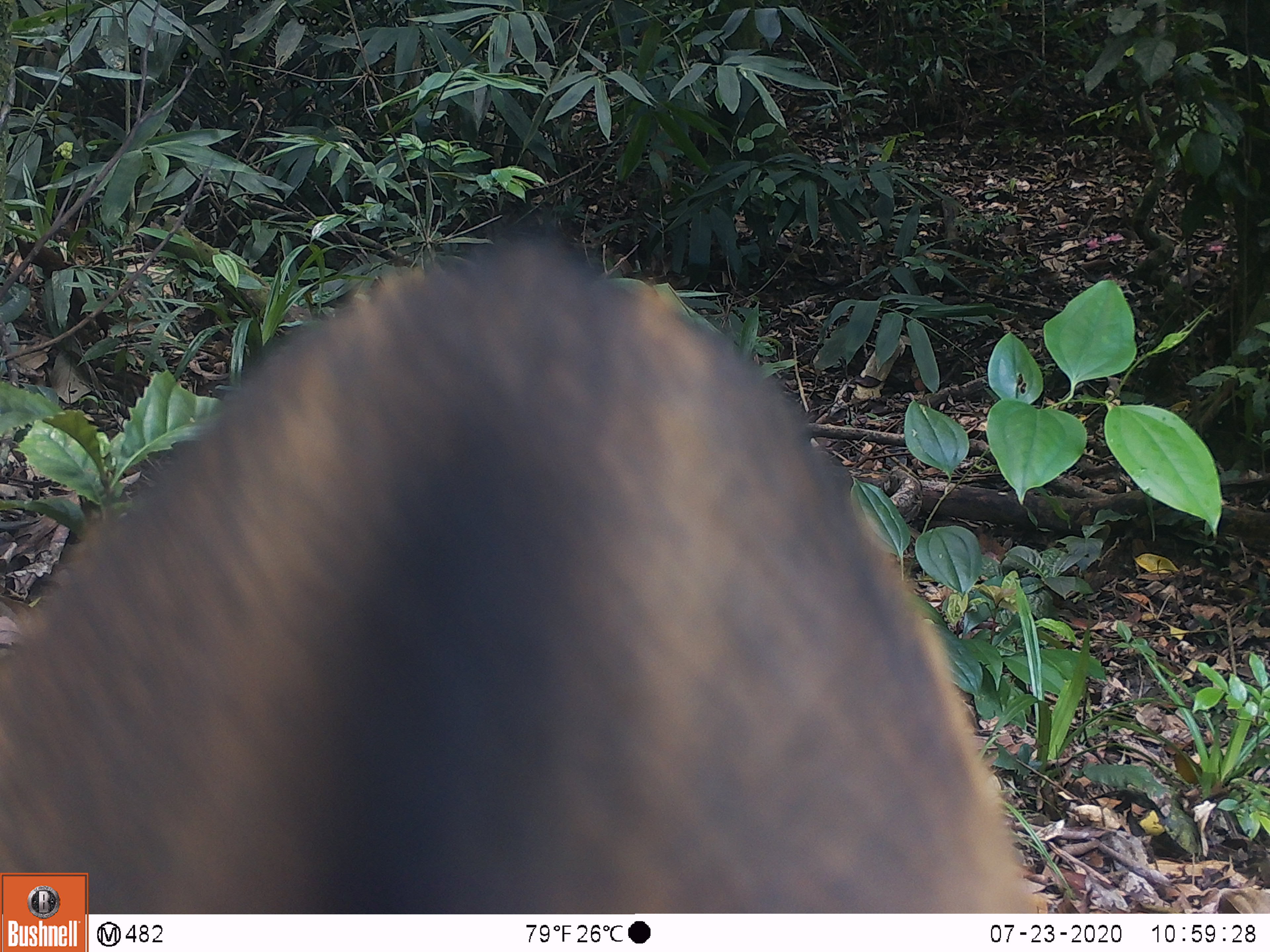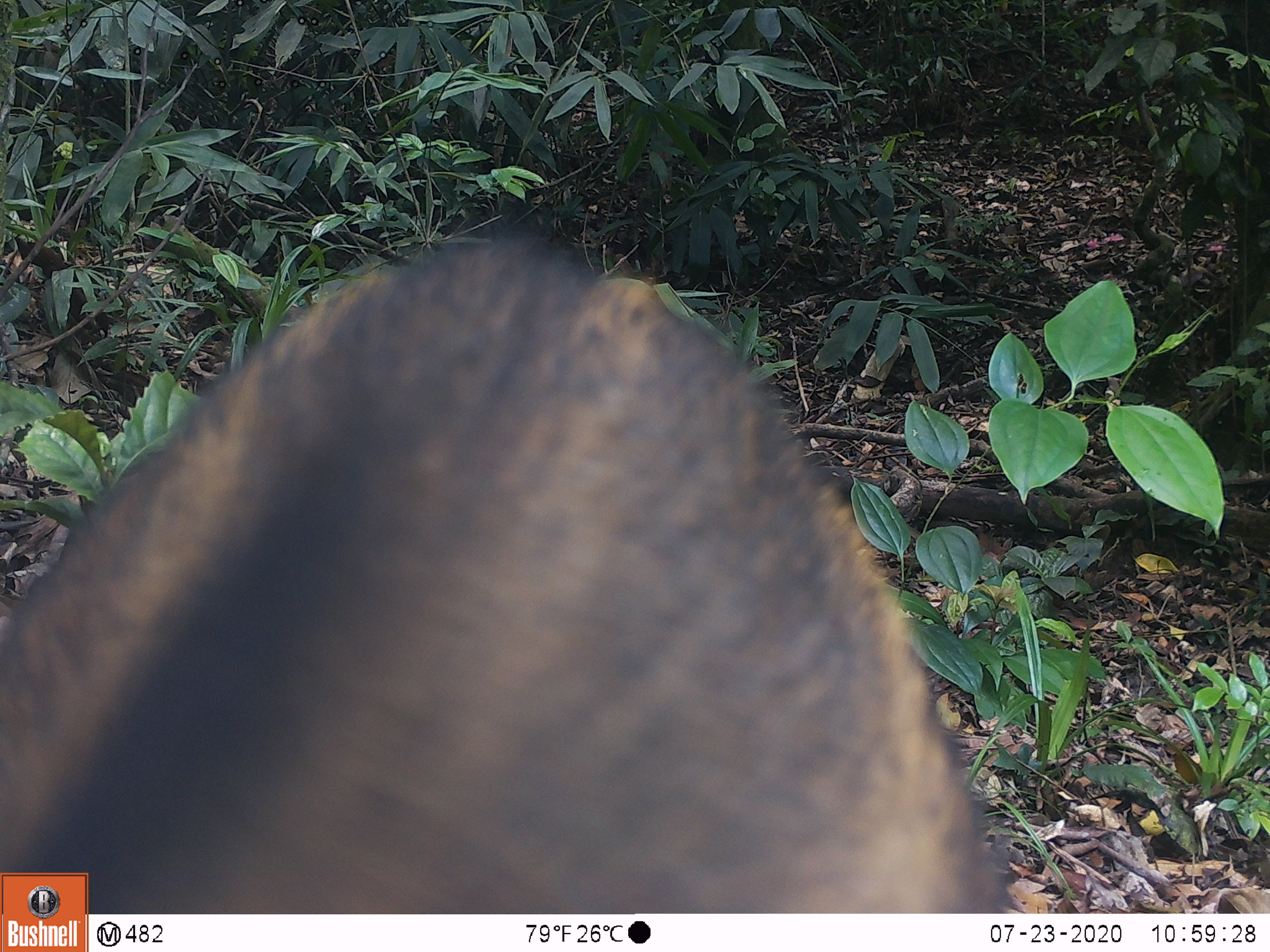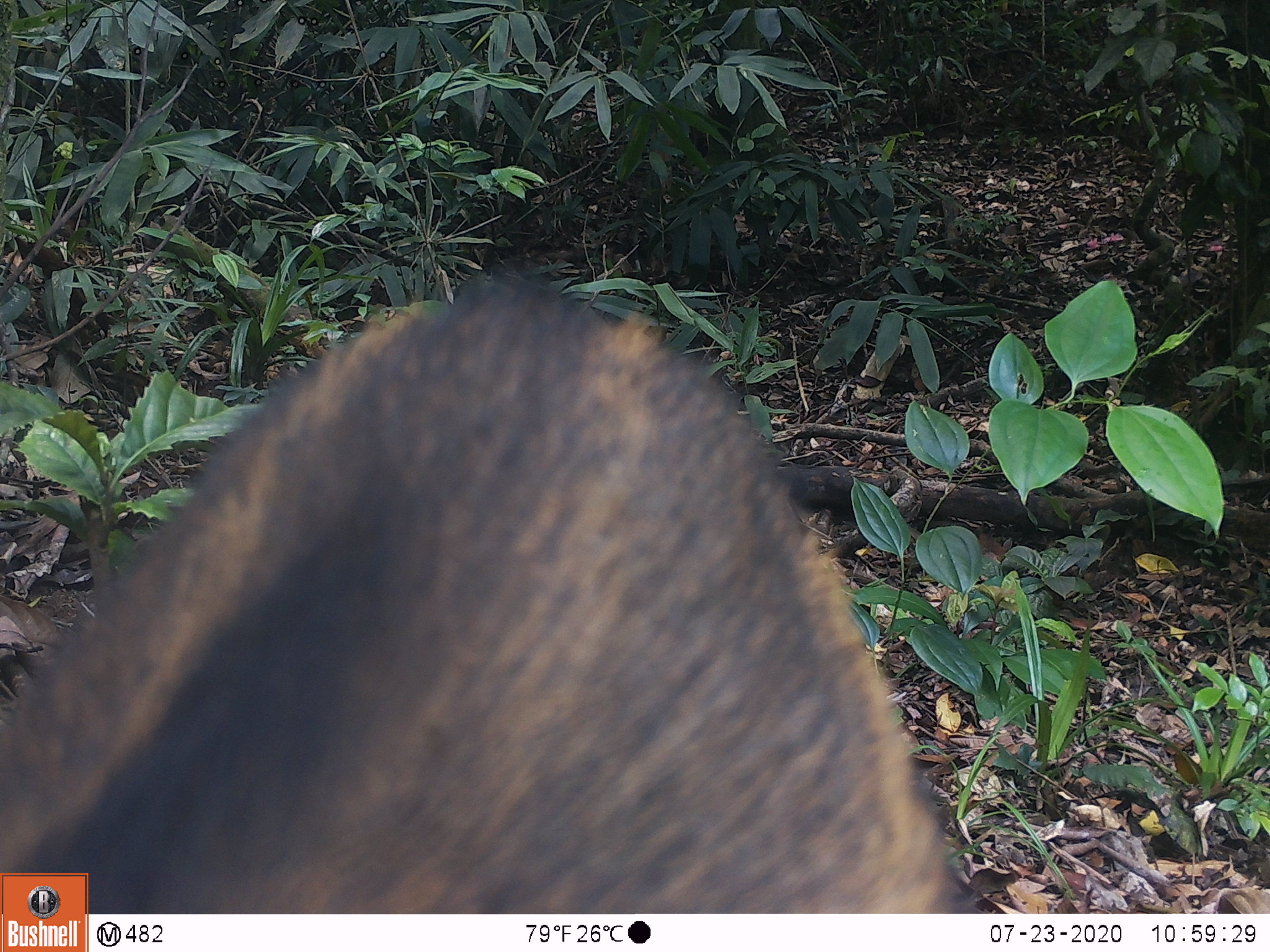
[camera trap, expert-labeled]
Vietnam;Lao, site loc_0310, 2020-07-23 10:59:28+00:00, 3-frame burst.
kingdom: Animalia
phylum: Chordata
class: Mammalia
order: Artiodactyla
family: Suidae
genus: Sus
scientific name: Sus scrofa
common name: eurasian wild pig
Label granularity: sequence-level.